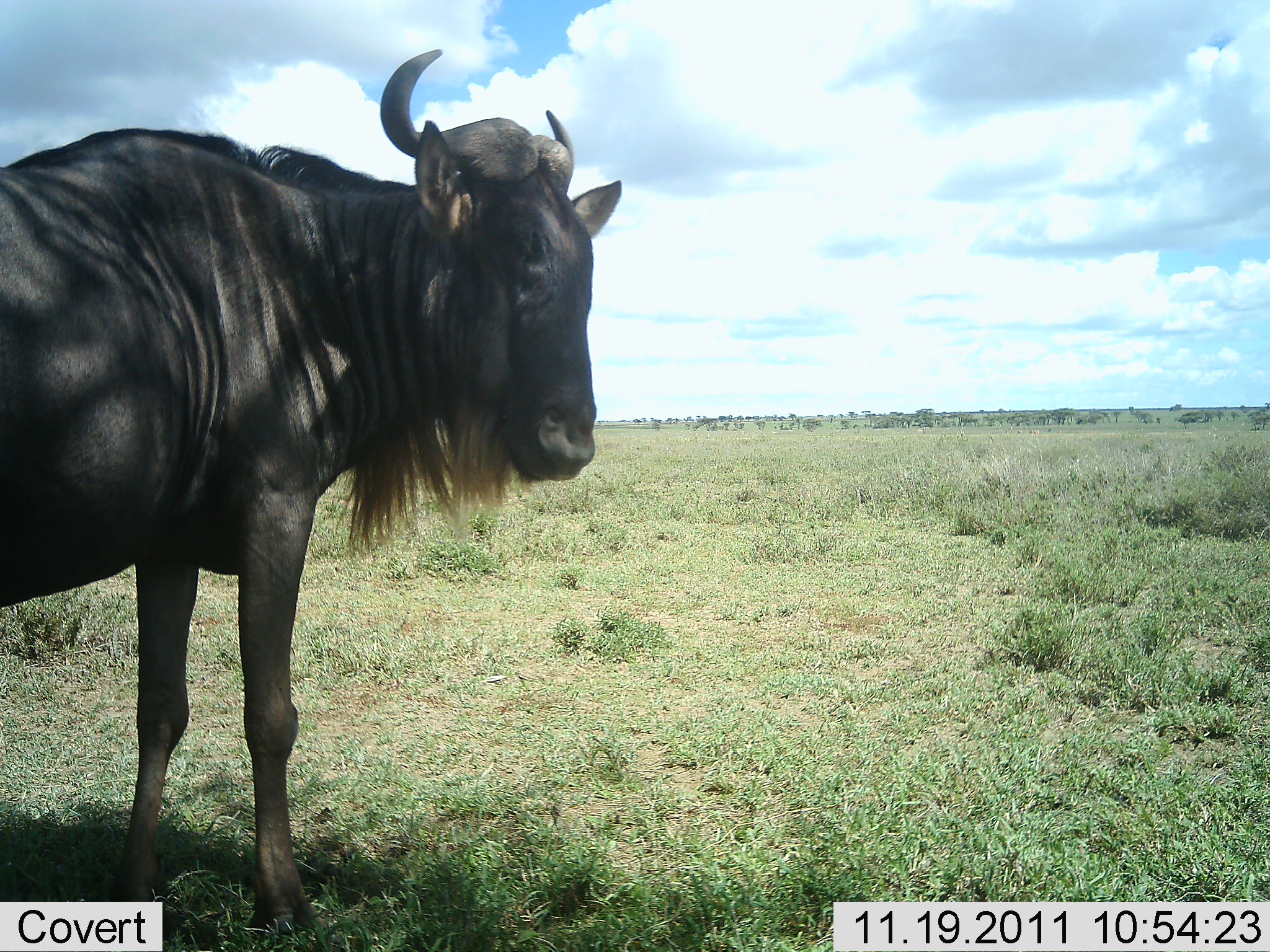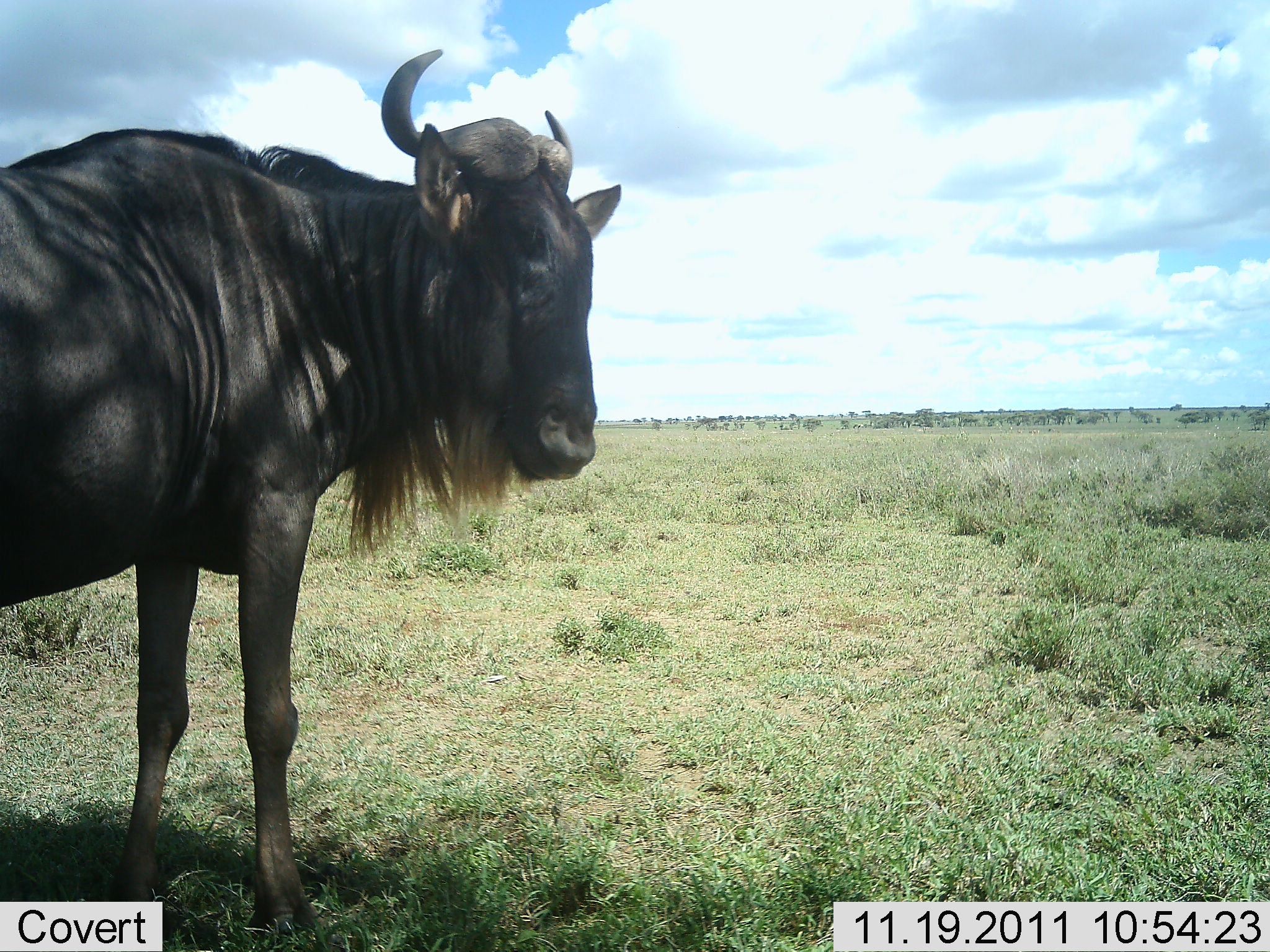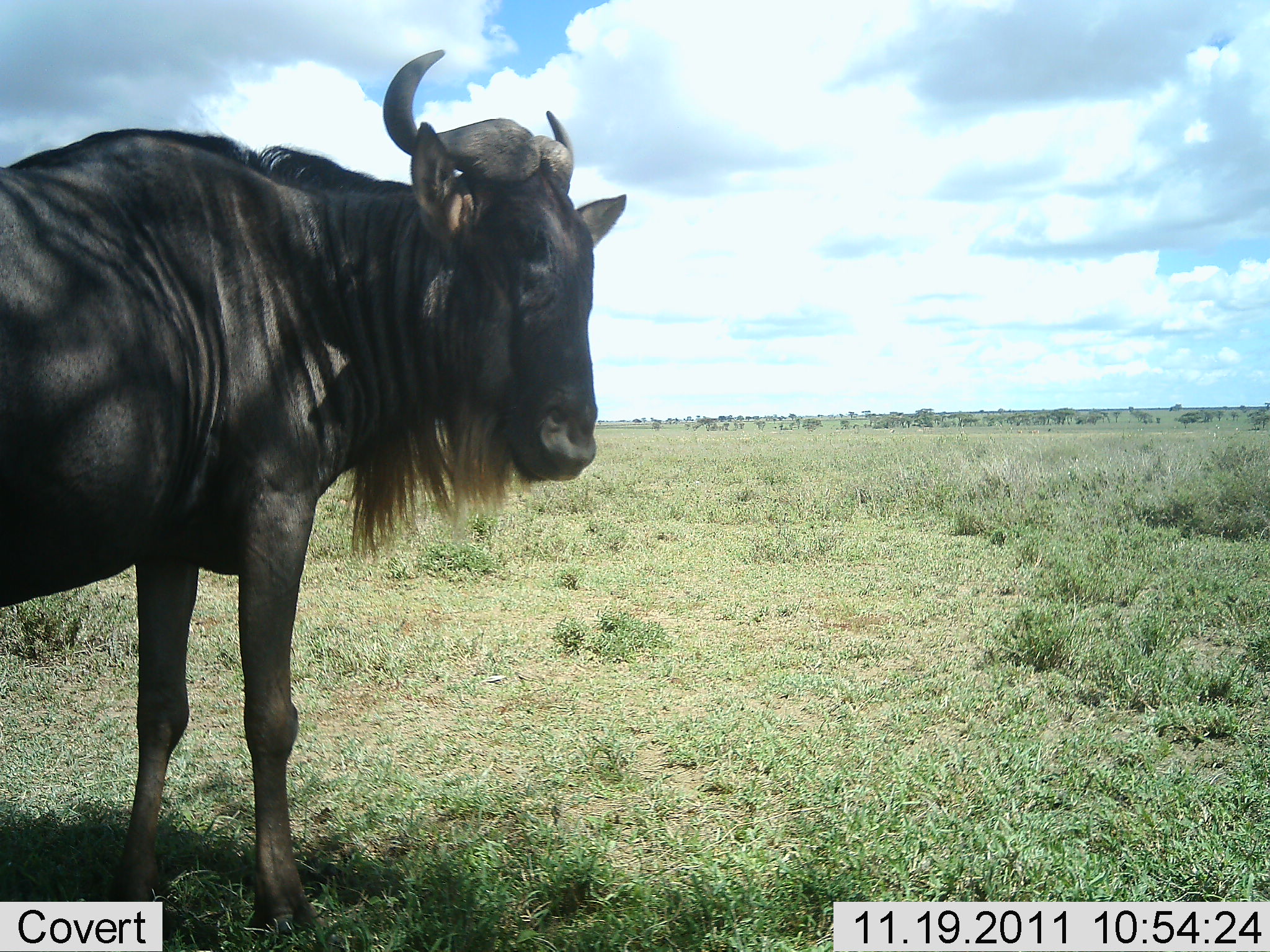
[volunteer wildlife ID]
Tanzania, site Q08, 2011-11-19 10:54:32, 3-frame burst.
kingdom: Animalia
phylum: Chordata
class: Mammalia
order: Artiodactyla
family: Bovidae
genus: Connochaetes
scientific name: Connochaetes taurinus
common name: blue wildebeest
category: wildebeest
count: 1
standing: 100%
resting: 0%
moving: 0%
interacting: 0%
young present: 0%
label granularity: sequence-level